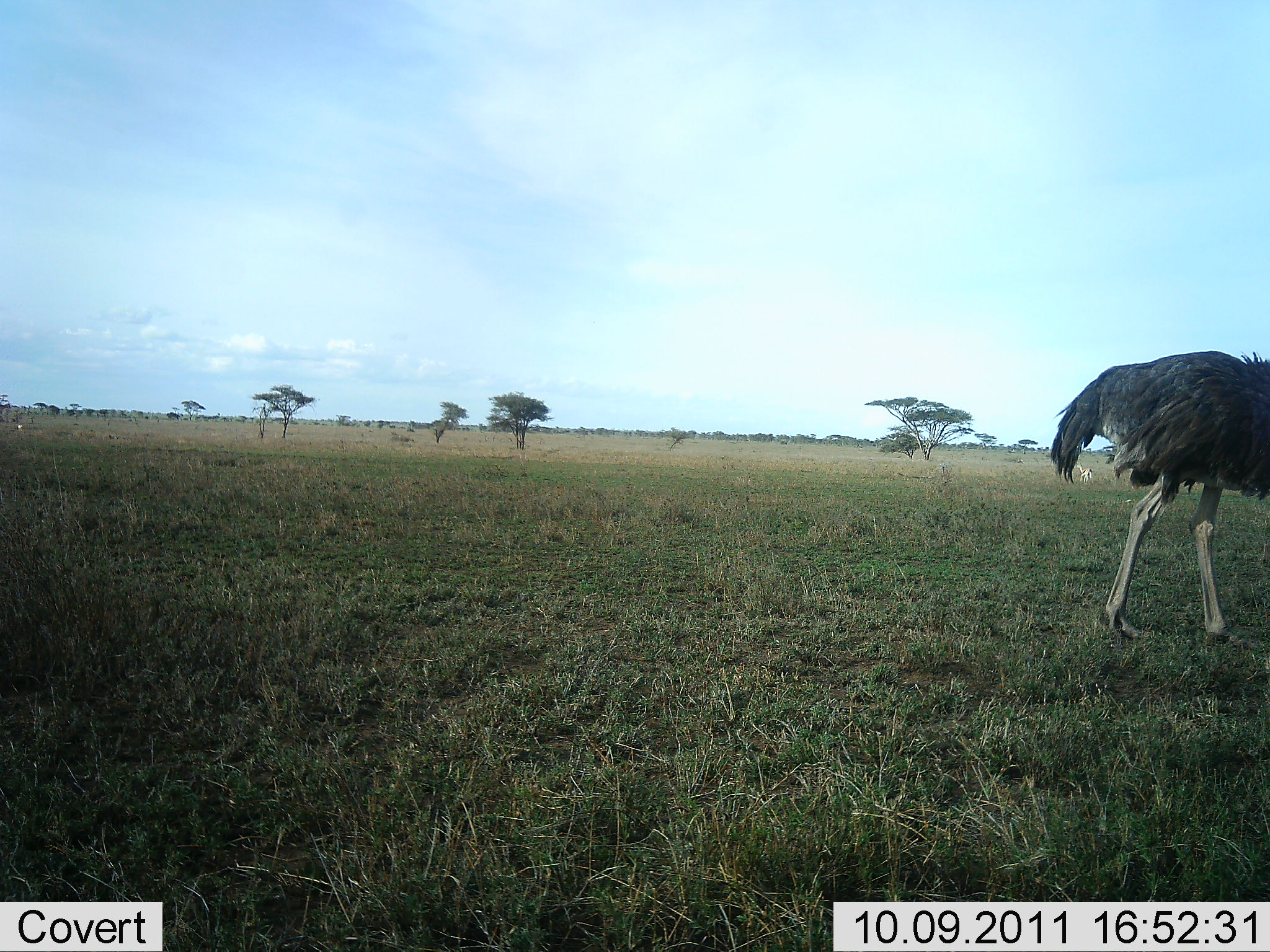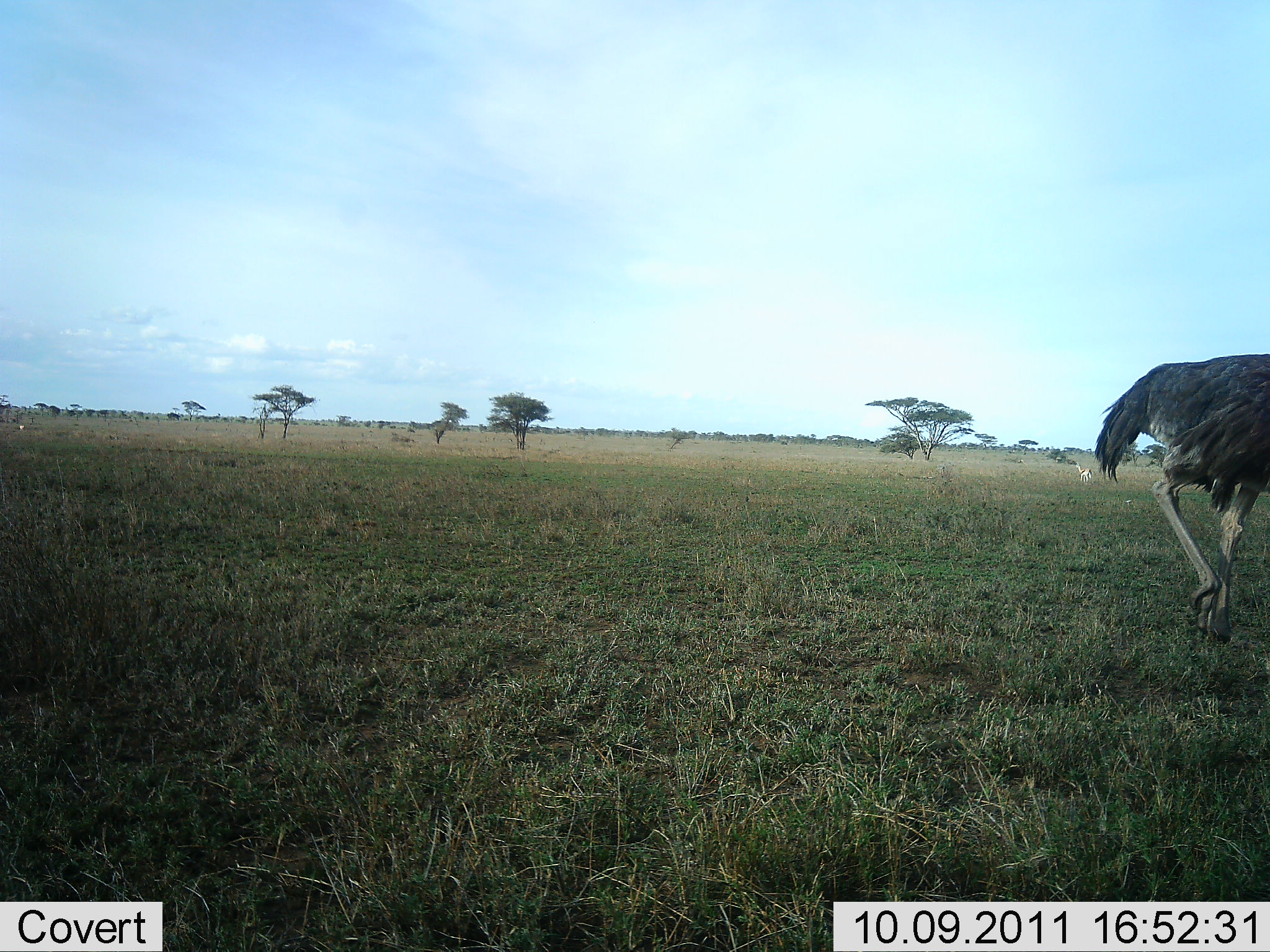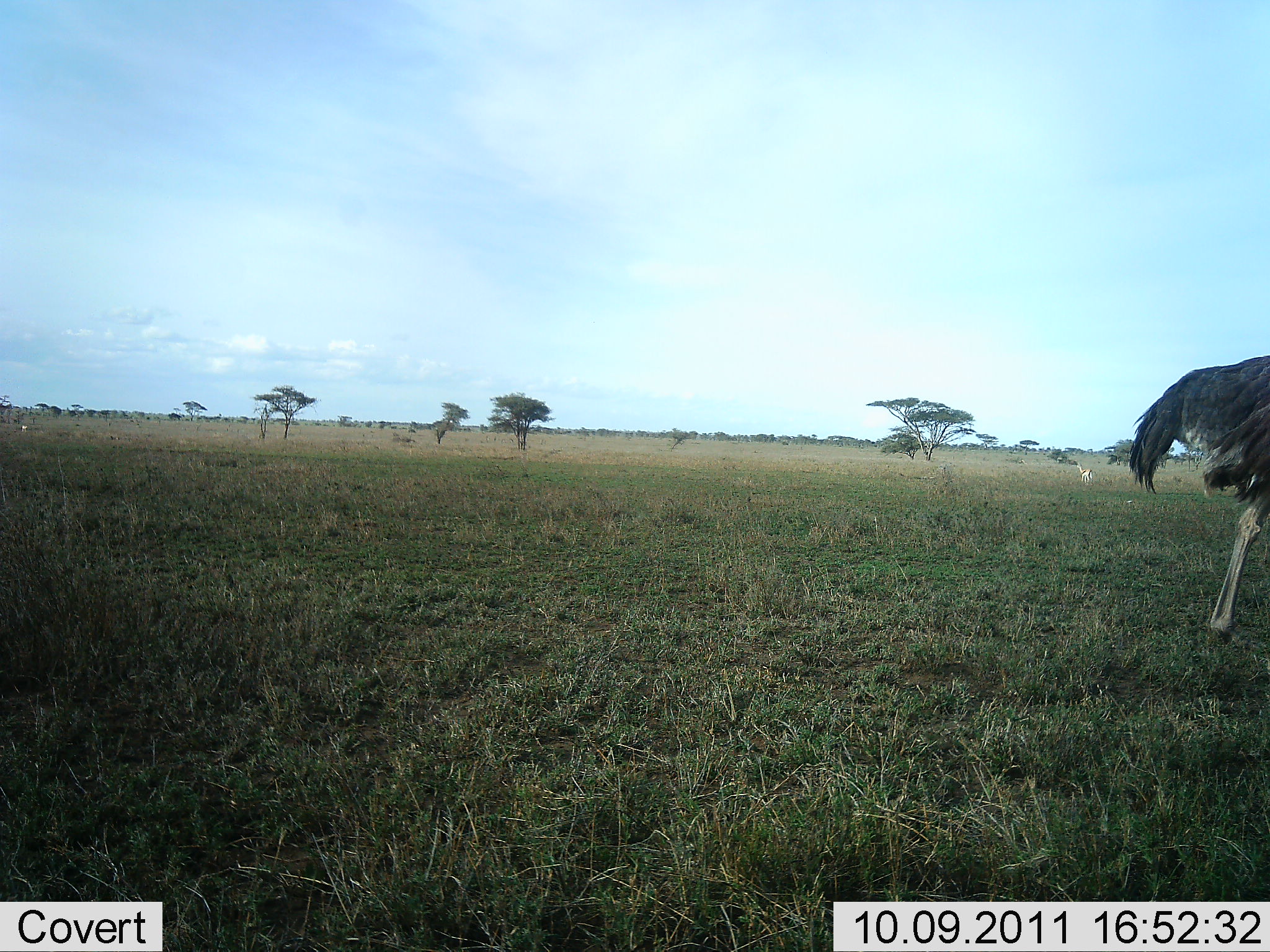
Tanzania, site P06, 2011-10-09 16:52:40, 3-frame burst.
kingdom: Animalia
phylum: Chordata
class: Aves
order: Struthioniformes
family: Struthionidae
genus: Struthio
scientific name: Struthio camelus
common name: ostrich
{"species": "ostrich (Struthio camelus)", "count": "1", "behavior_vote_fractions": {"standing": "10%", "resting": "0%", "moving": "100%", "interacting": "0%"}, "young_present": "0%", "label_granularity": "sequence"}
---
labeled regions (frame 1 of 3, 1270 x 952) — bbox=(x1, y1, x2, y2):
animal: bbox=(1048, 351, 1270, 648); bbox=(1072, 459, 1096, 482)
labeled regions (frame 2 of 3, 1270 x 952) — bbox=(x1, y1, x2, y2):
animal: bbox=(1093, 352, 1270, 649); bbox=(1075, 462, 1093, 484)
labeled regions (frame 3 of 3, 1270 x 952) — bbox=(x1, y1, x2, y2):
animal: bbox=(1128, 353, 1270, 648)